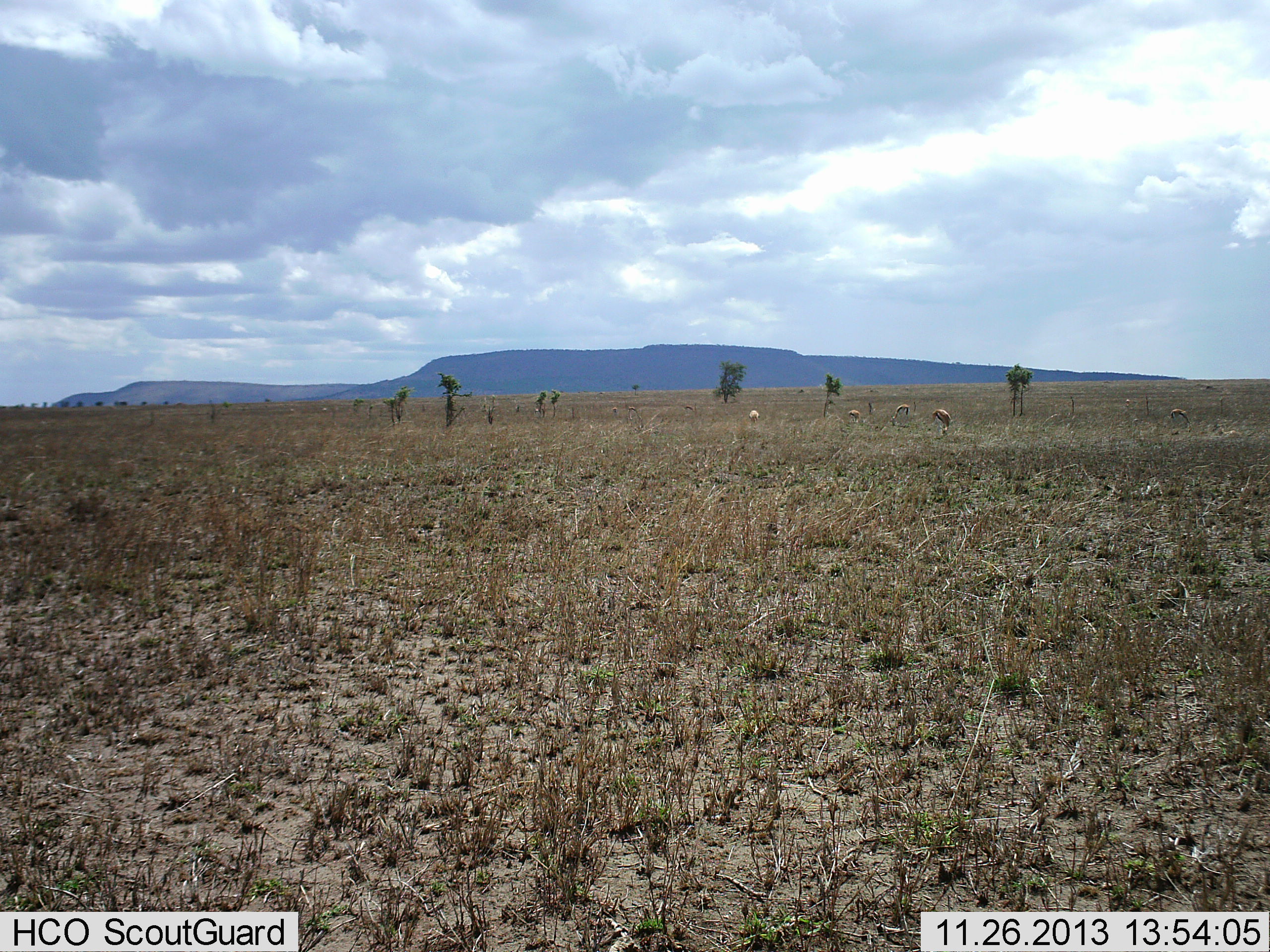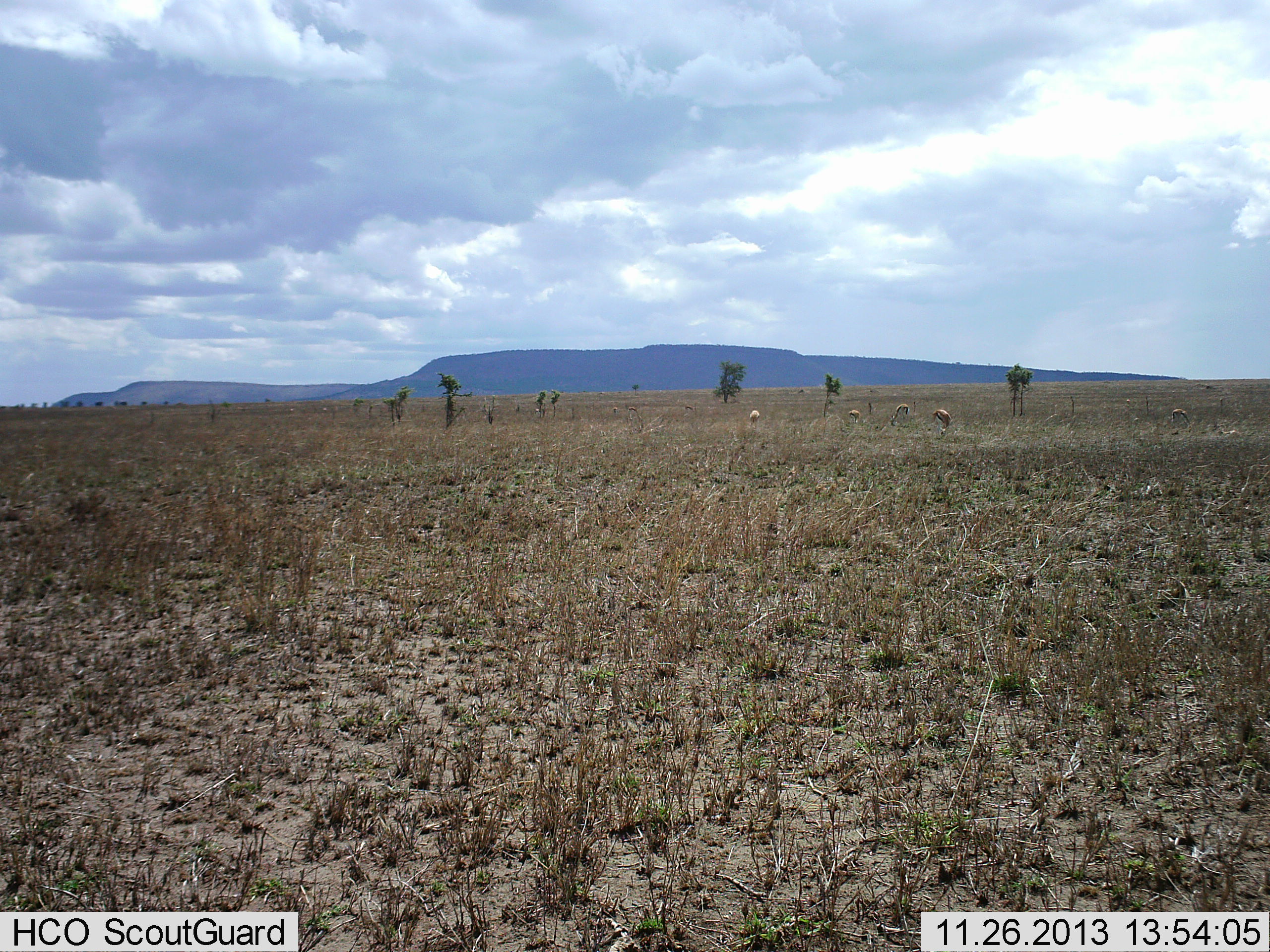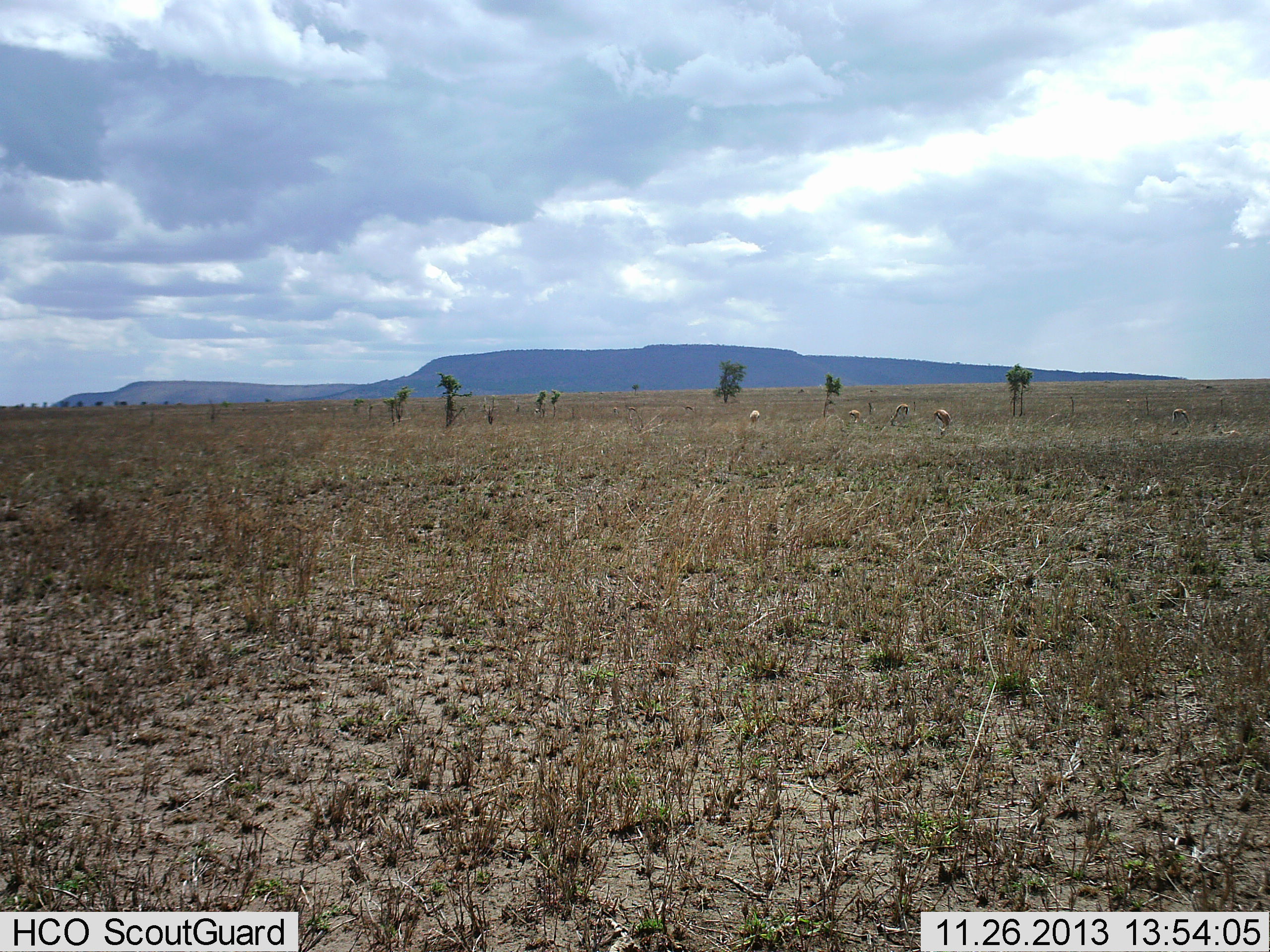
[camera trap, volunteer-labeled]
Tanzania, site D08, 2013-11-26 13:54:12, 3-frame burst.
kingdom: Animalia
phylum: Chordata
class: Mammalia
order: Artiodactyla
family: Bovidae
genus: Eudorcas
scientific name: Eudorcas thomsonii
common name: thomson's gazelle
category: gazellethomsons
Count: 5.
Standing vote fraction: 30%.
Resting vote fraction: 0%.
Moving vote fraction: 0%.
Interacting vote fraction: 0%.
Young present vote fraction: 0%.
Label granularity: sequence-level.